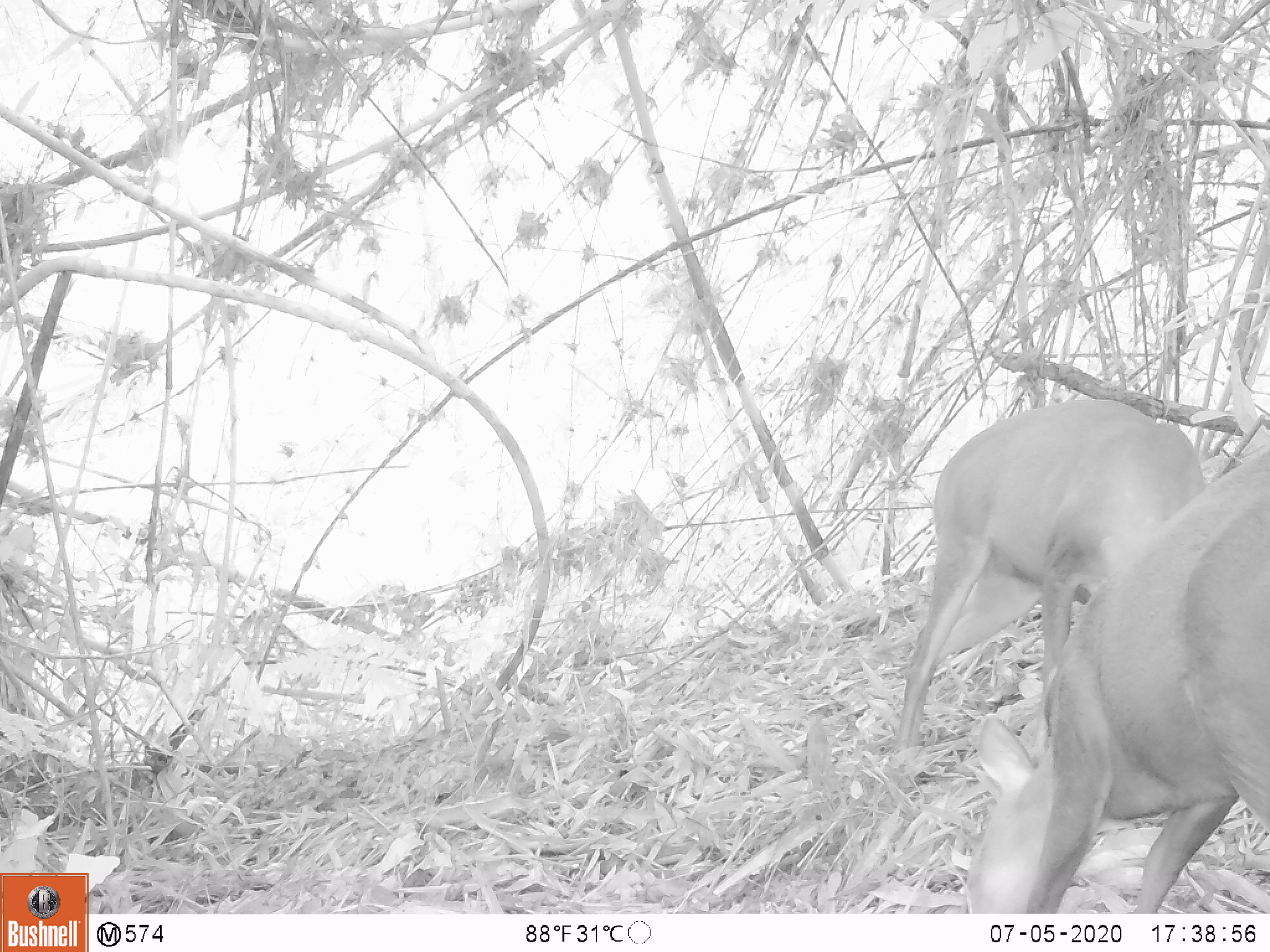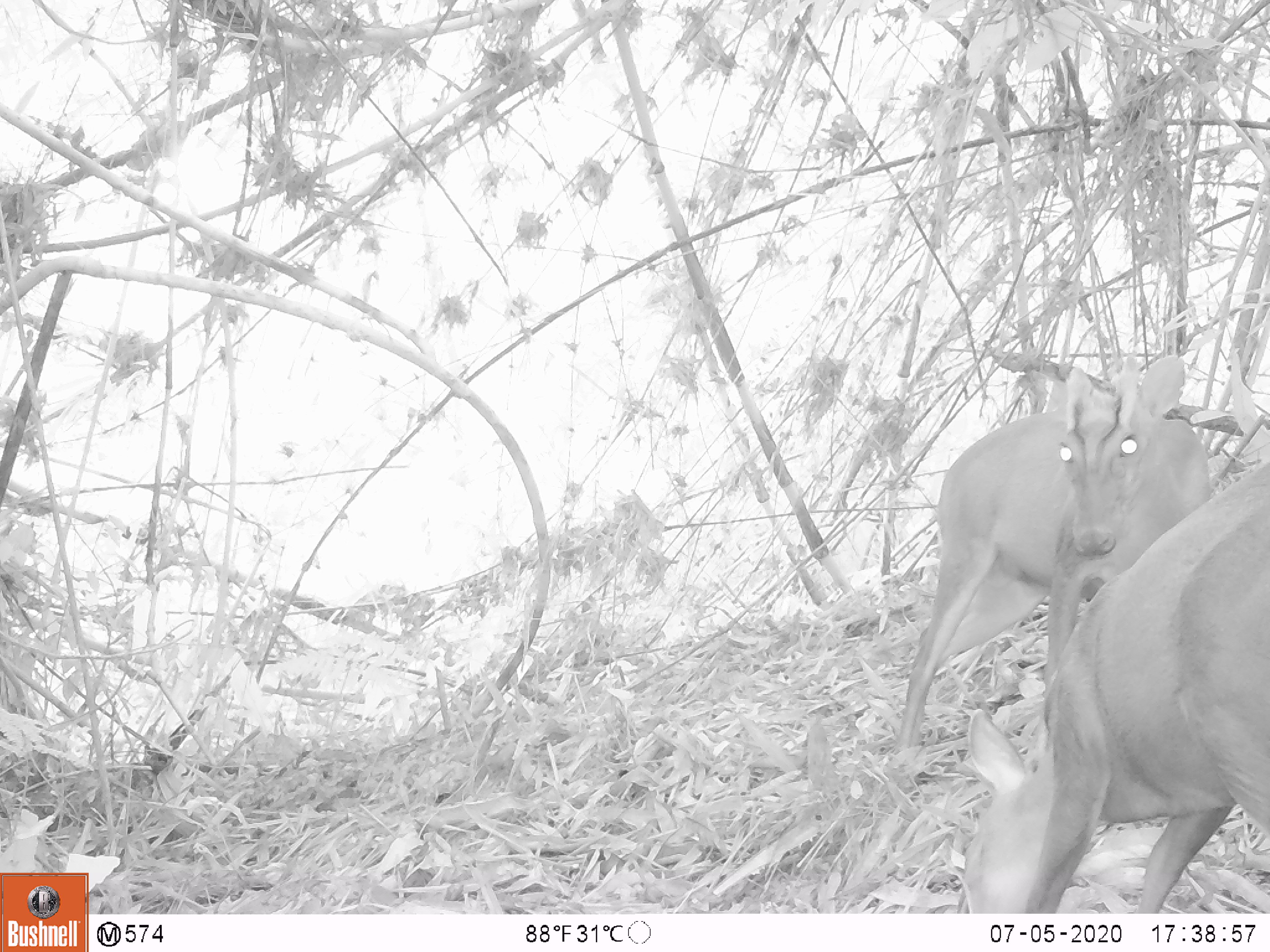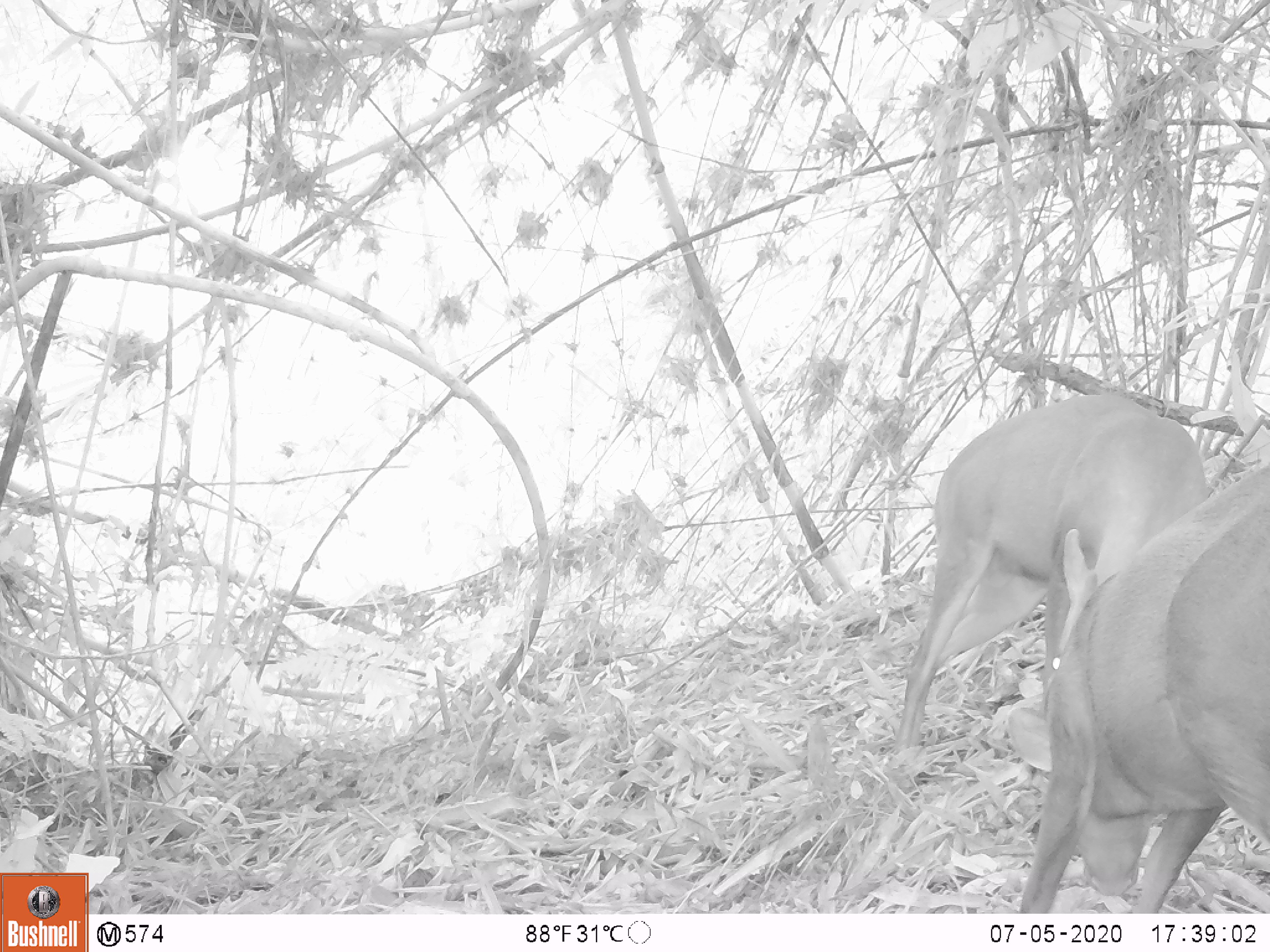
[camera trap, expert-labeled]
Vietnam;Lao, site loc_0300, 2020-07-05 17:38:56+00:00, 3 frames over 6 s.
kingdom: Animalia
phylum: Chordata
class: Mammalia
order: Artiodactyla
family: Cervidae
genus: Muntiacus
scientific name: Muntiacus rooseveltorum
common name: roosevelt's muntjac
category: roosevelts muntjac group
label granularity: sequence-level